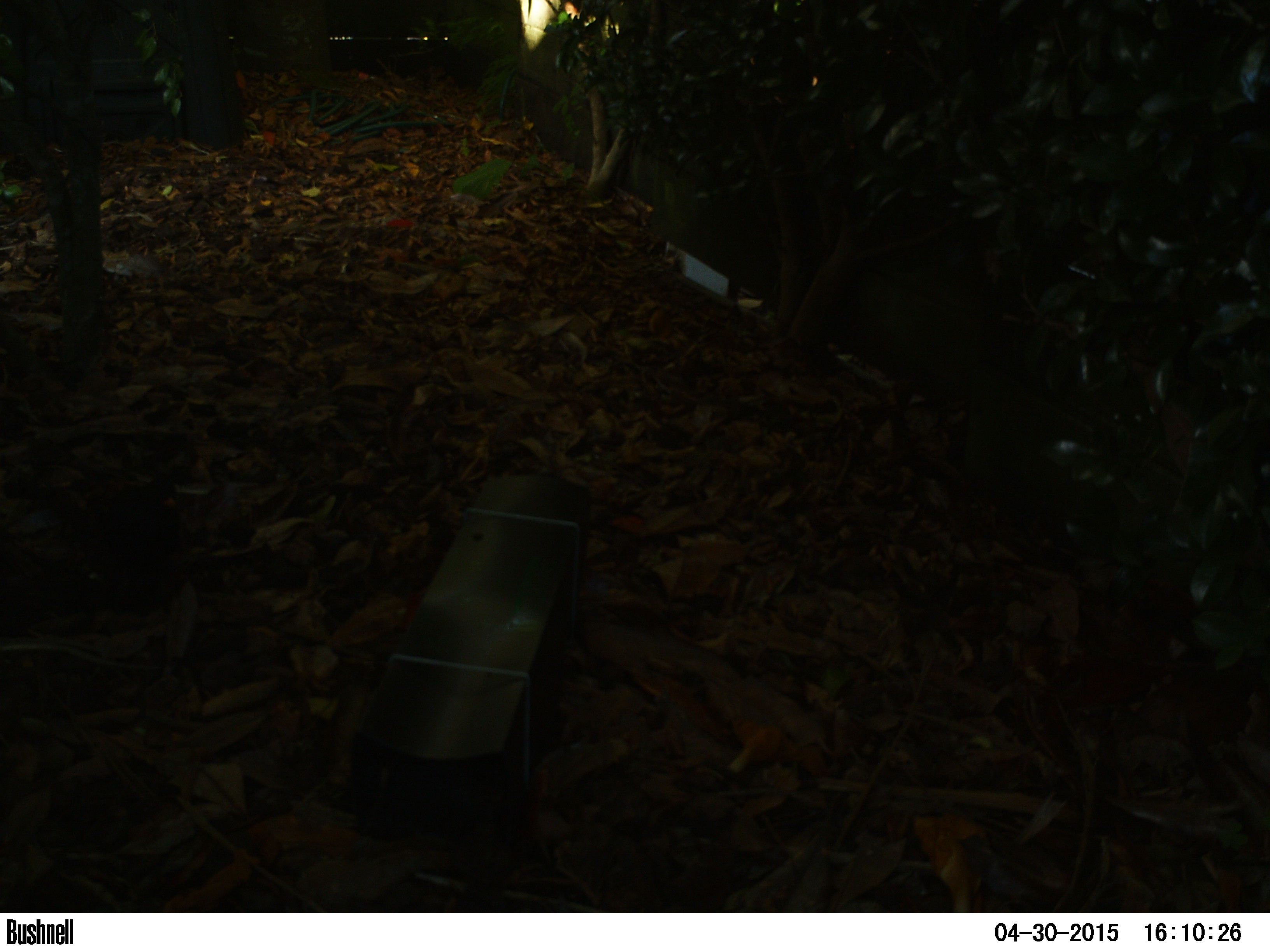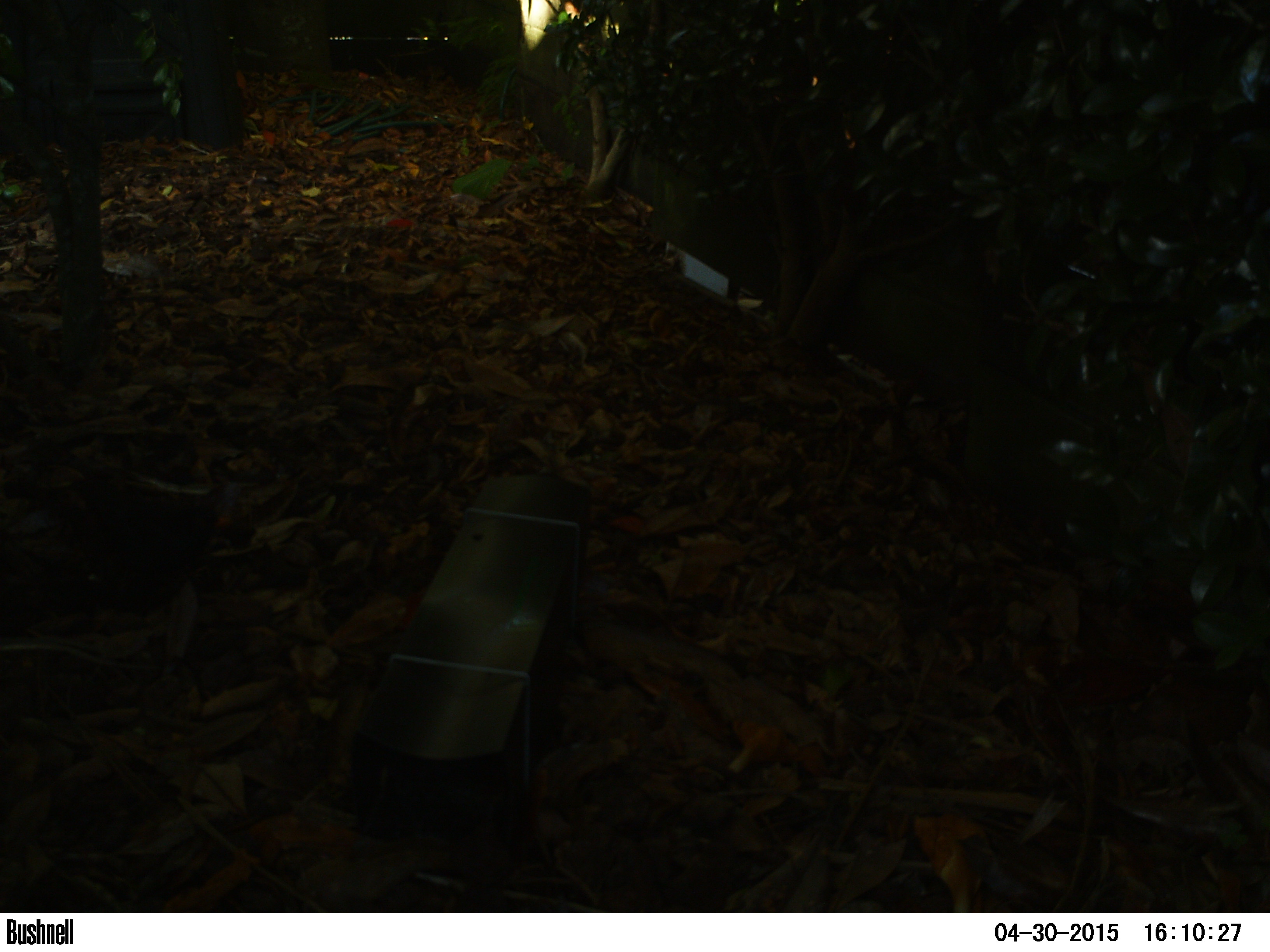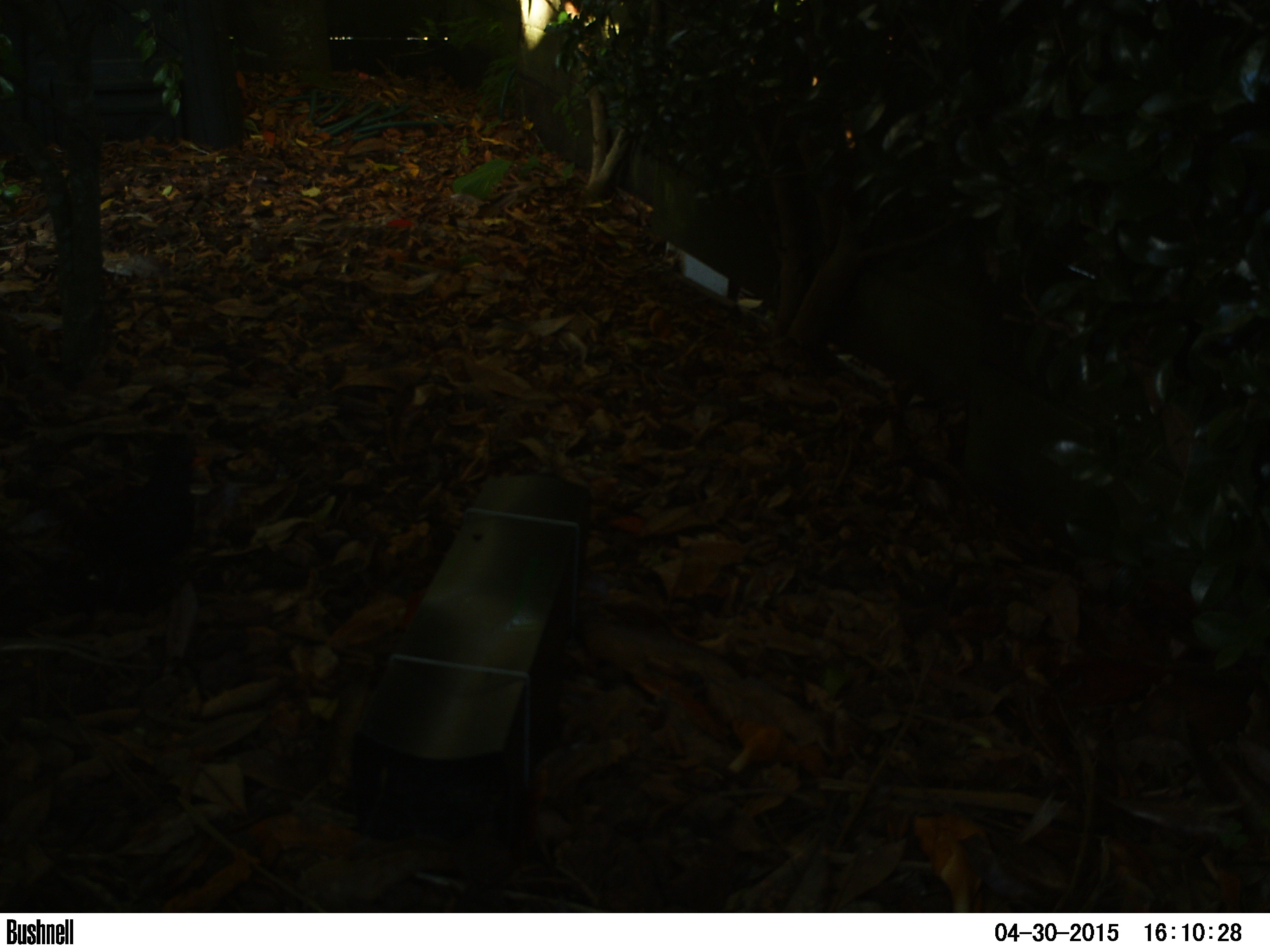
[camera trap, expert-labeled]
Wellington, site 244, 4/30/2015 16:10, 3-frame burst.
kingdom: Animalia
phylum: Chordata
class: Aves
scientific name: Aves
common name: bird